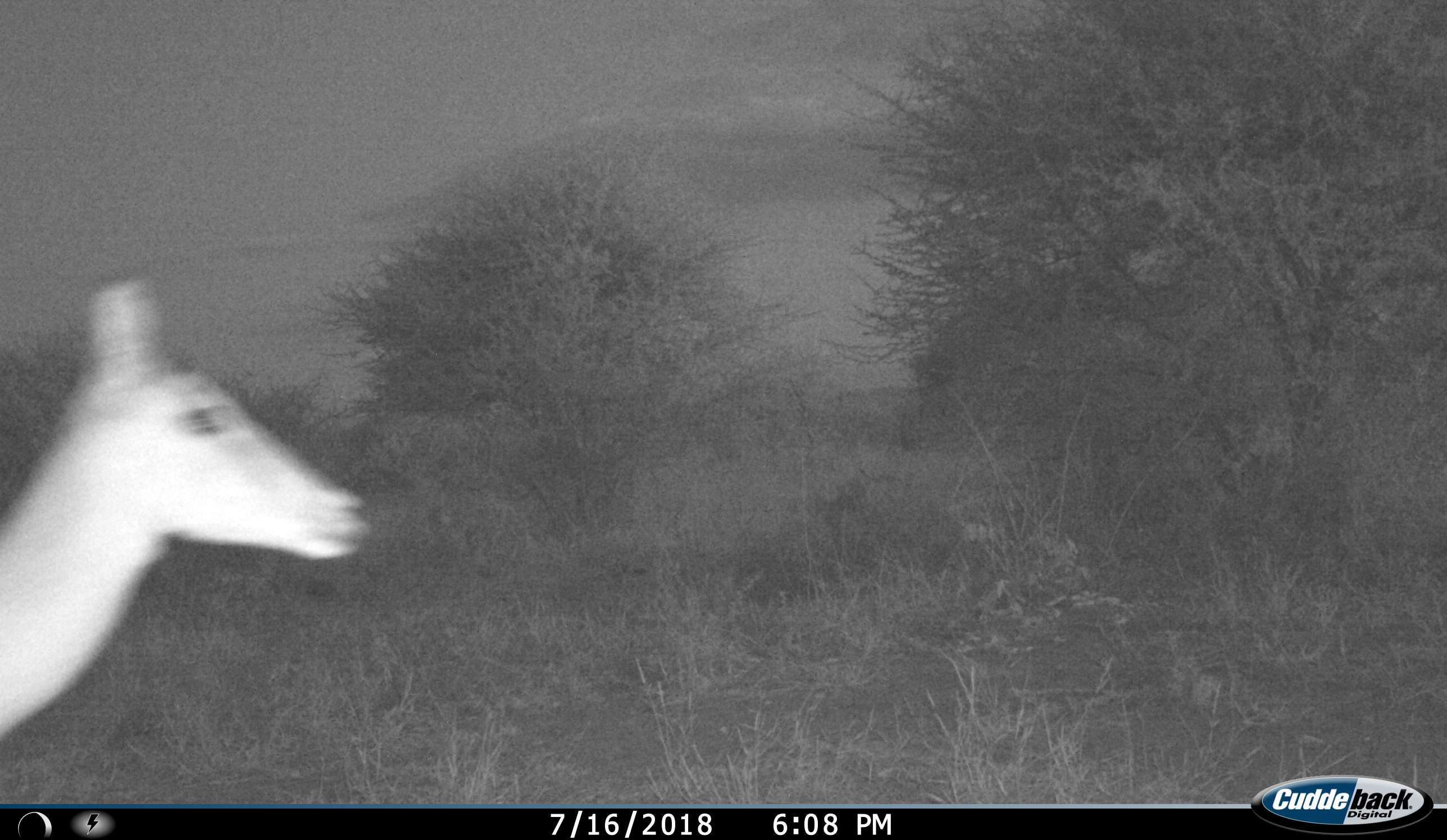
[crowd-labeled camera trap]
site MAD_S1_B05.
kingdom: Animalia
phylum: Chordata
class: Mammalia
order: Artiodactyla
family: Bovidae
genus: Aepyceros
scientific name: Aepyceros melampus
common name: impala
Impala (Aepyceros melampus), count 1. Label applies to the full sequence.